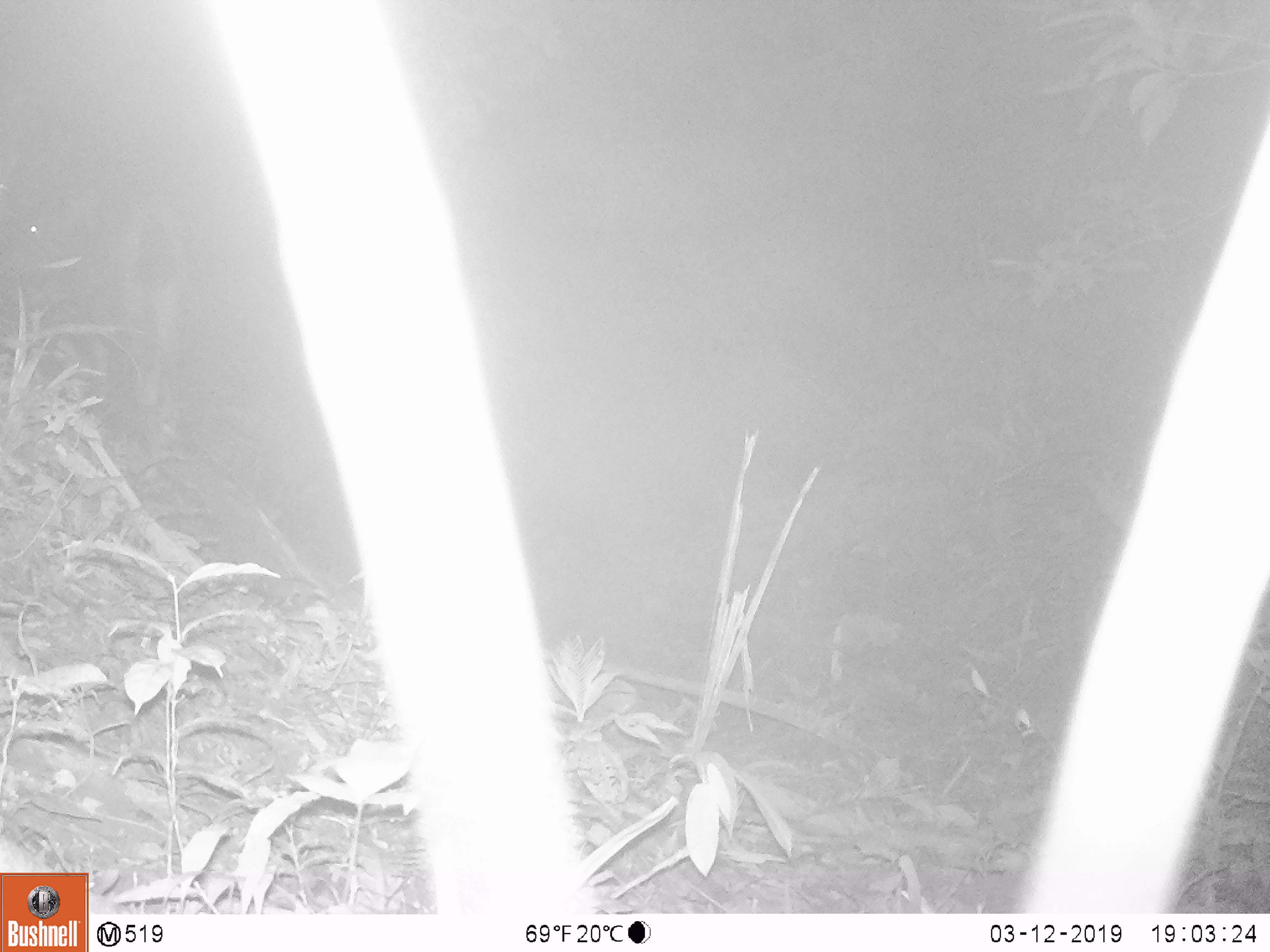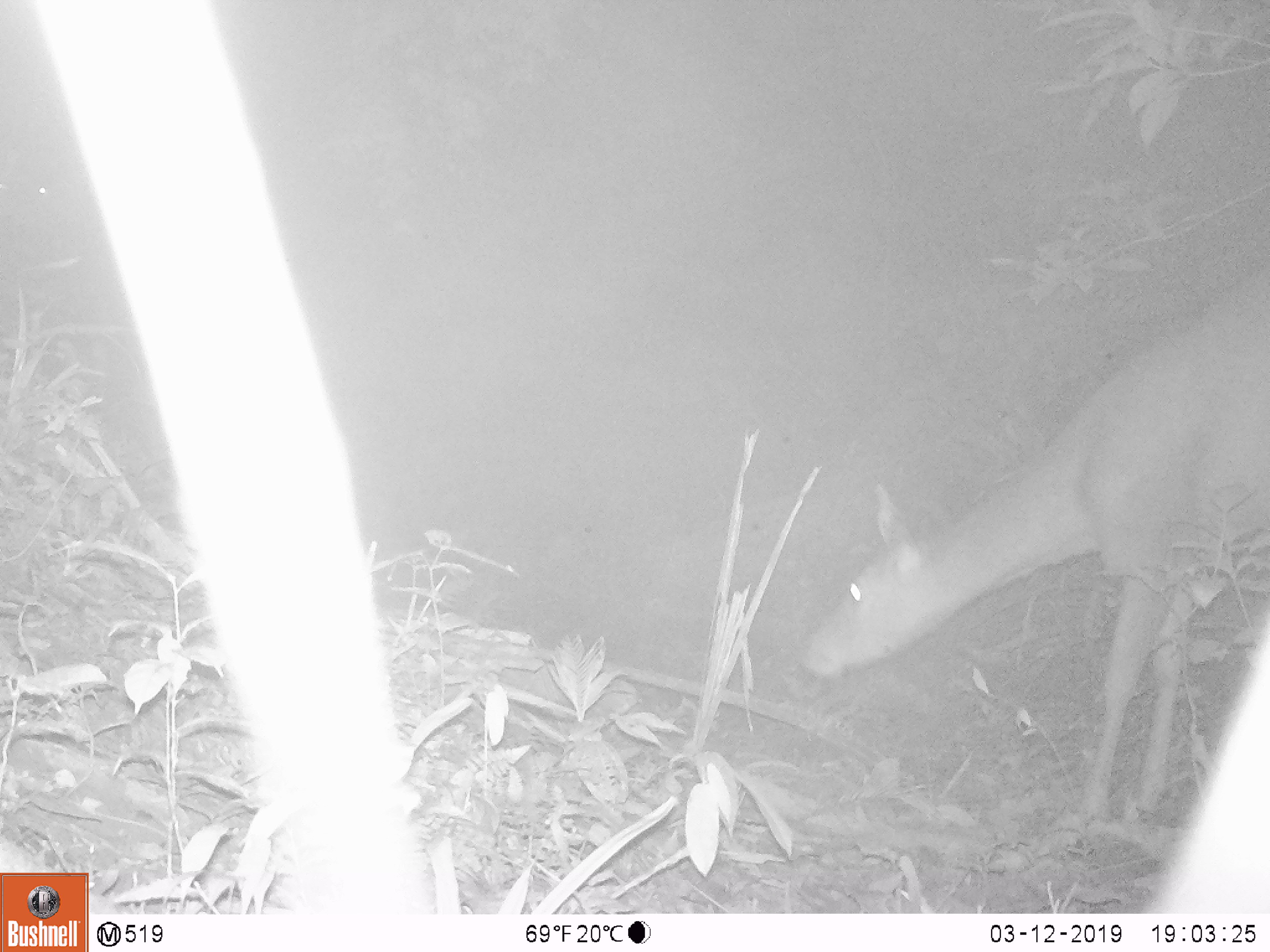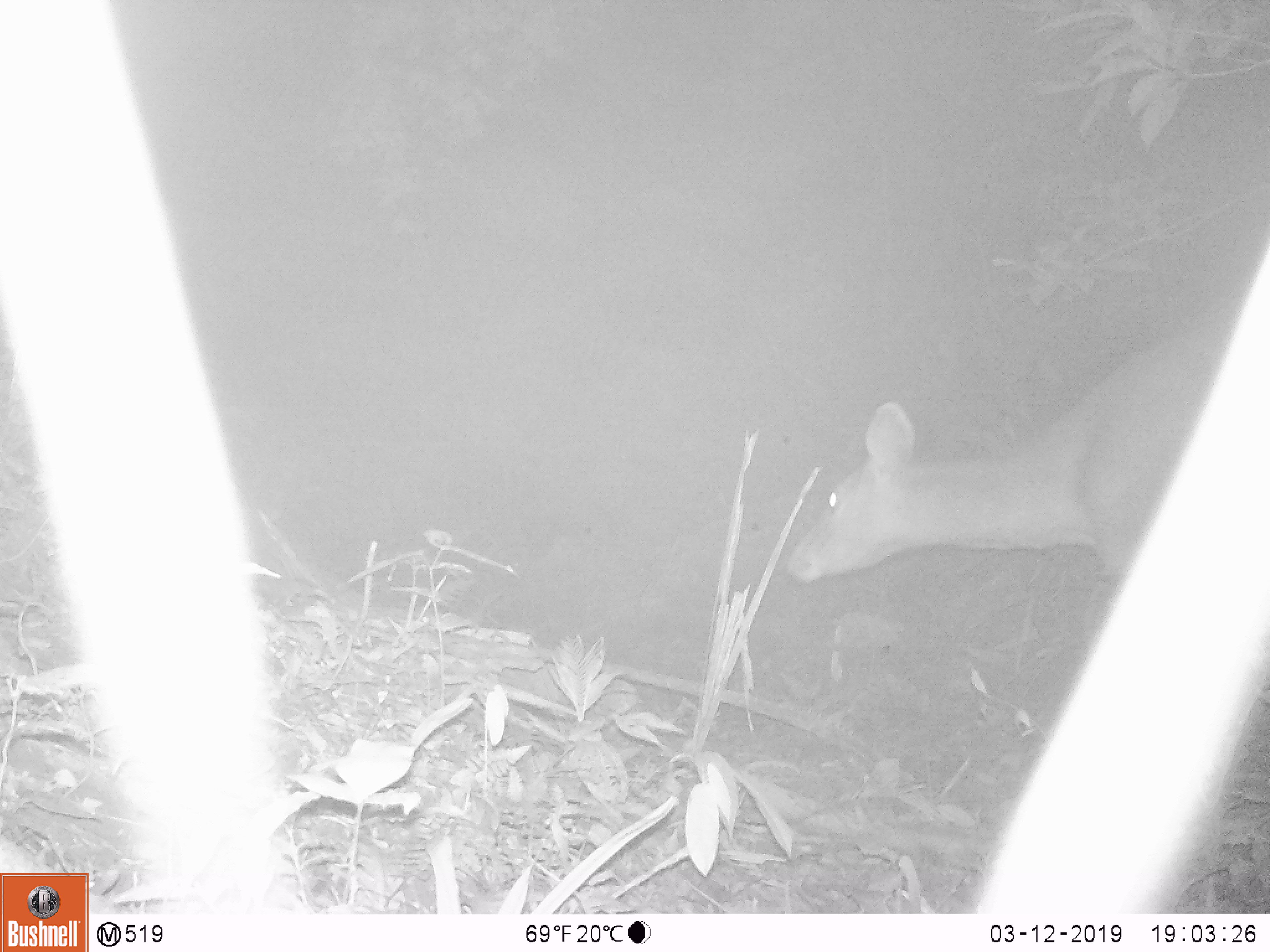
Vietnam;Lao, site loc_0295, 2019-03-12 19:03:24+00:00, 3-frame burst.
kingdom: Animalia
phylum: Chordata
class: Mammalia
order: Artiodactyla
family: Cervidae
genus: Rusa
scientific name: Rusa unicolor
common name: sambar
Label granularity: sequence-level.